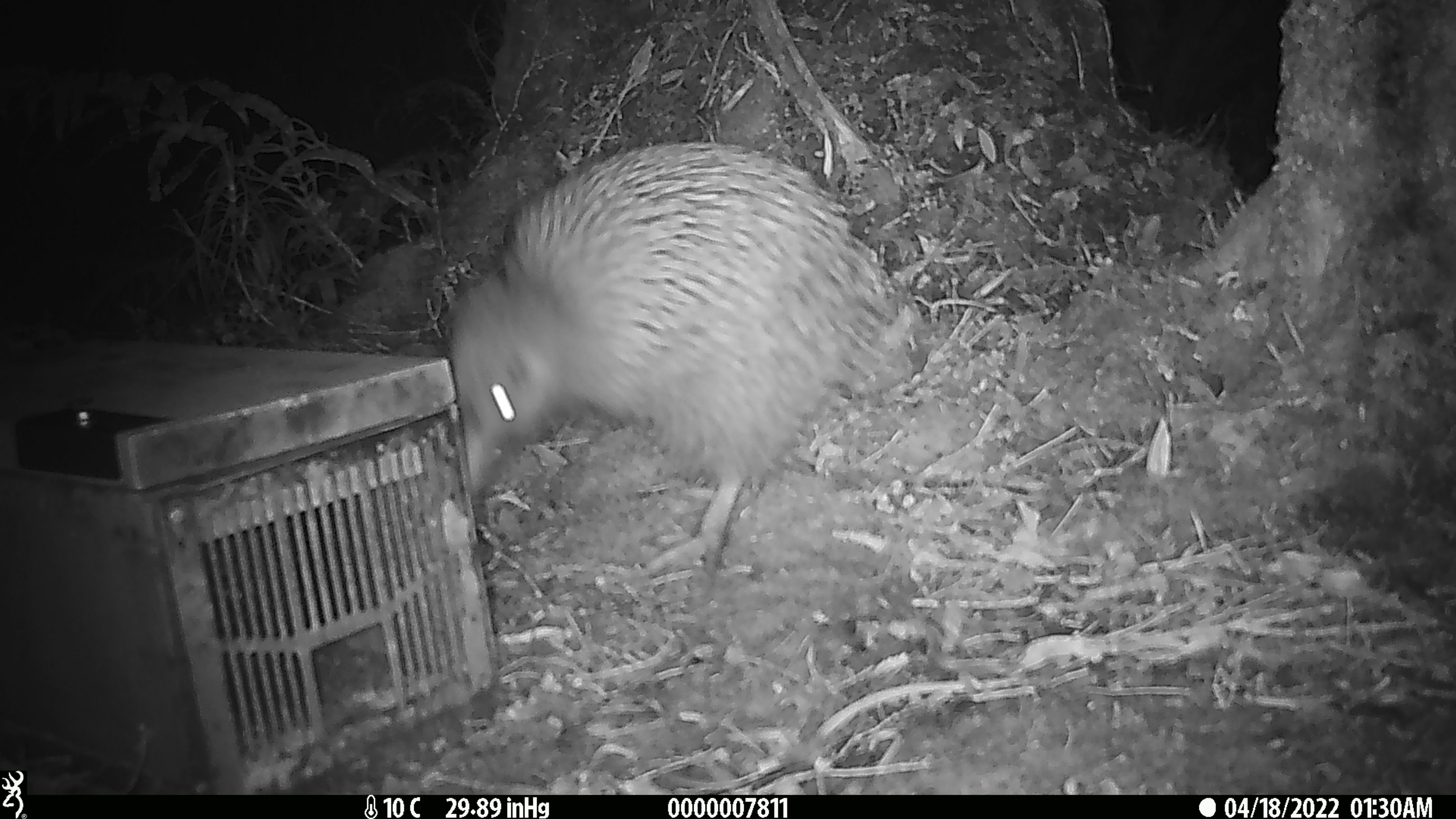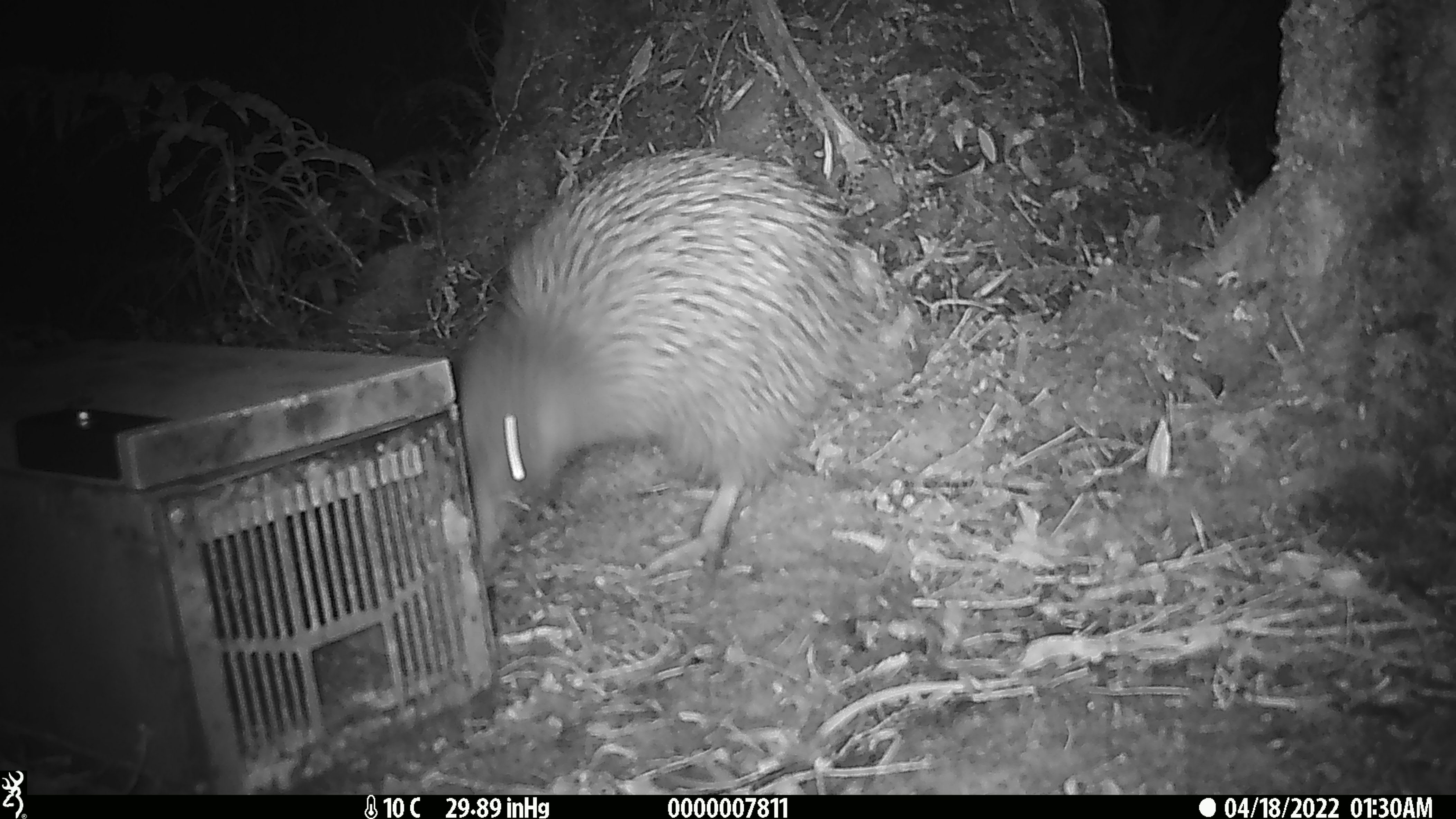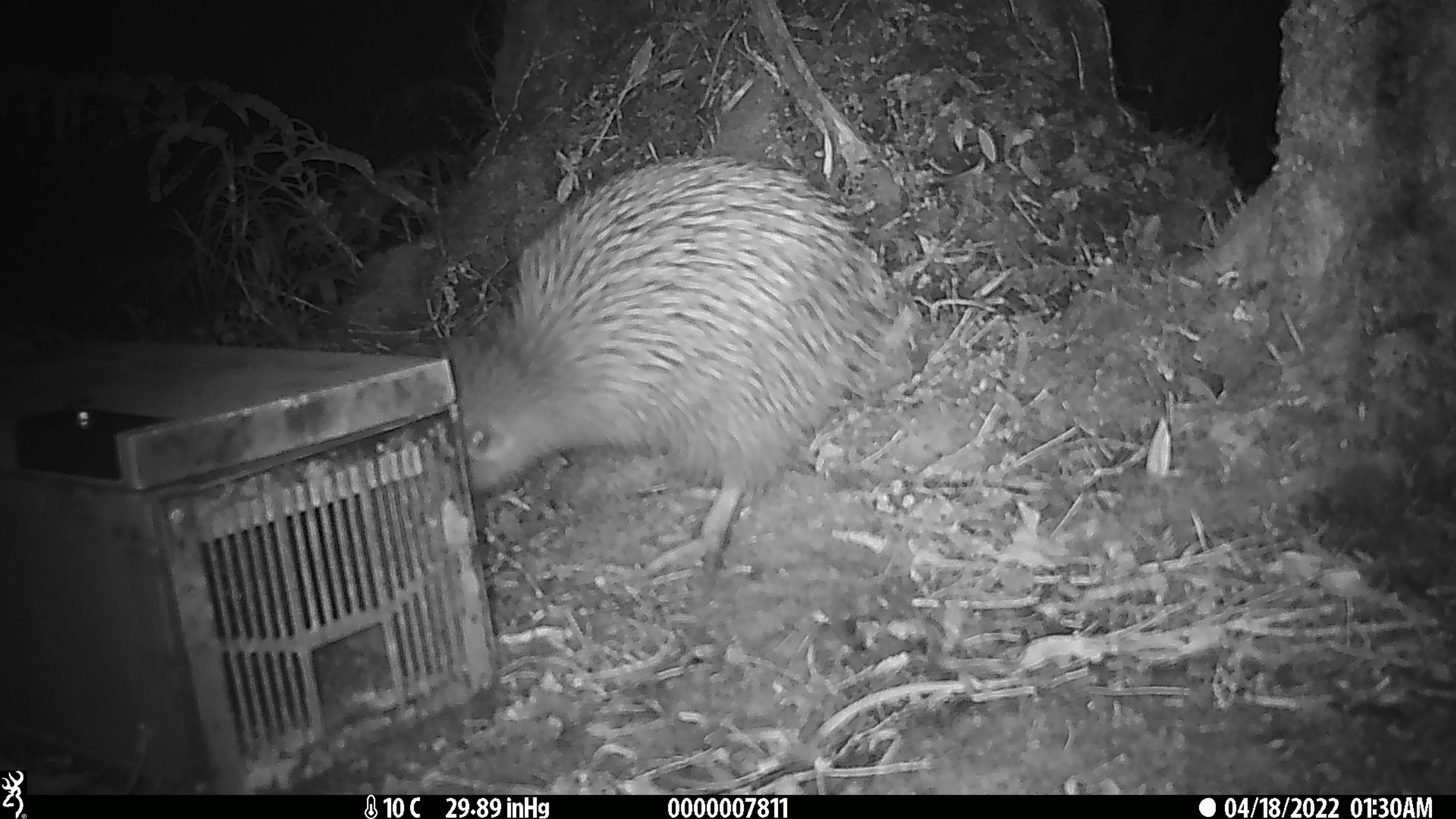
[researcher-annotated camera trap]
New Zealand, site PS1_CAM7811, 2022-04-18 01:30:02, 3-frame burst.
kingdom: Animalia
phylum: Chordata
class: Aves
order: Apterygiformes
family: Apterygidae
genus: Apteryx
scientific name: Apteryx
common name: kiwi